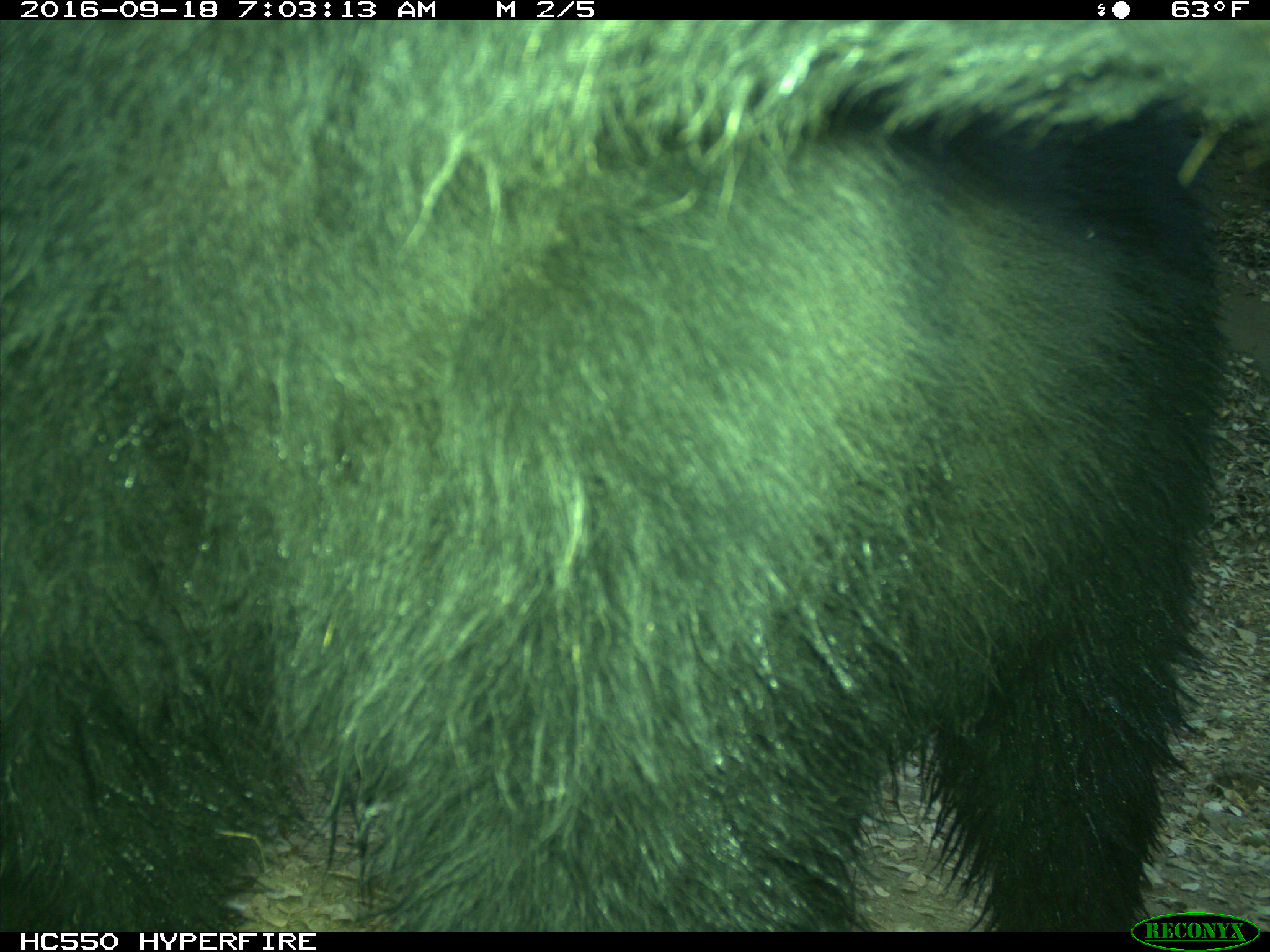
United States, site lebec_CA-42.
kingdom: Animalia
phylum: Chordata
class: Mammalia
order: Carnivora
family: Ursidae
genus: Ursus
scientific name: Ursus americanus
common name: american black bear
Ursus americanus (american black bear).